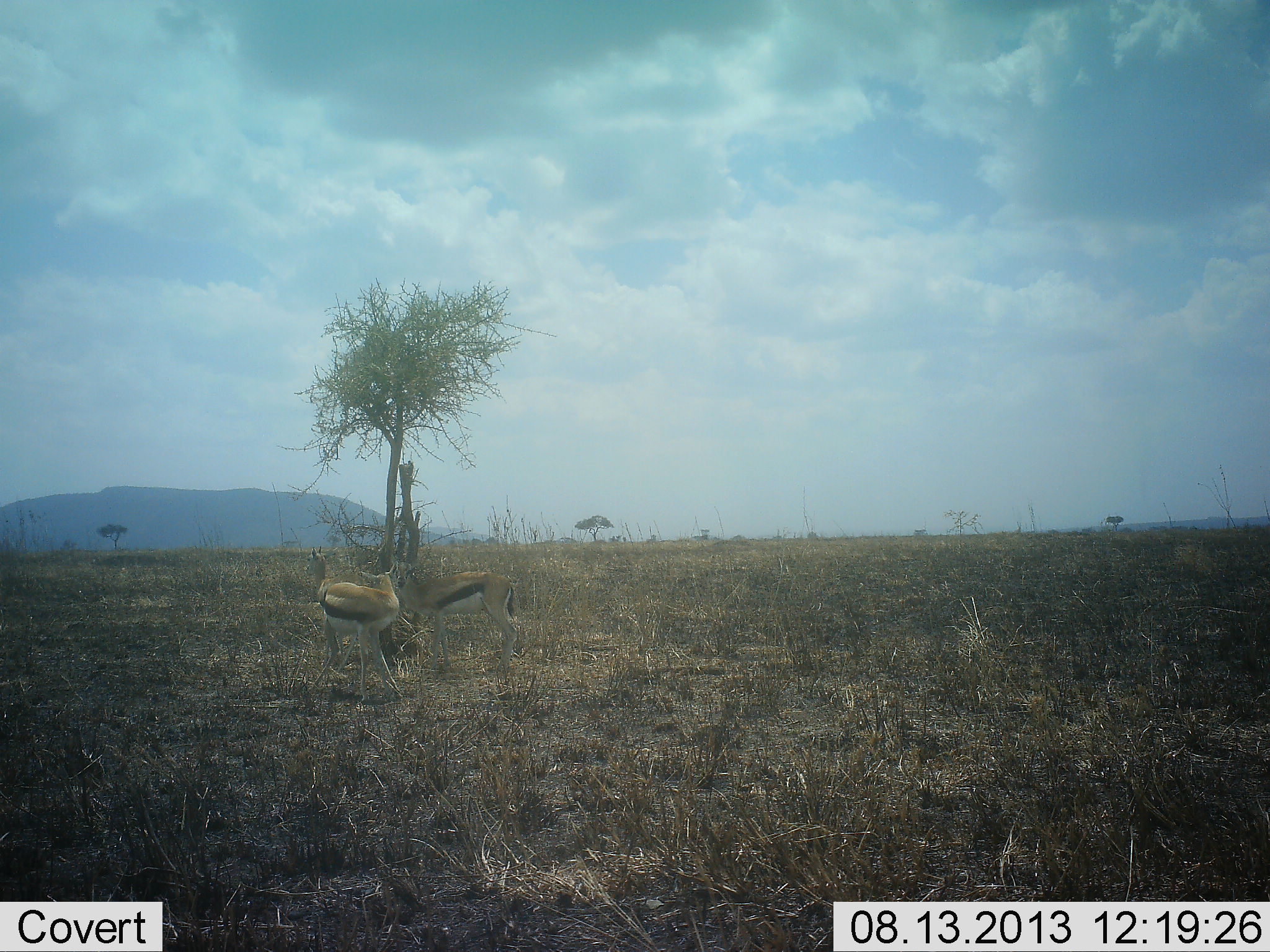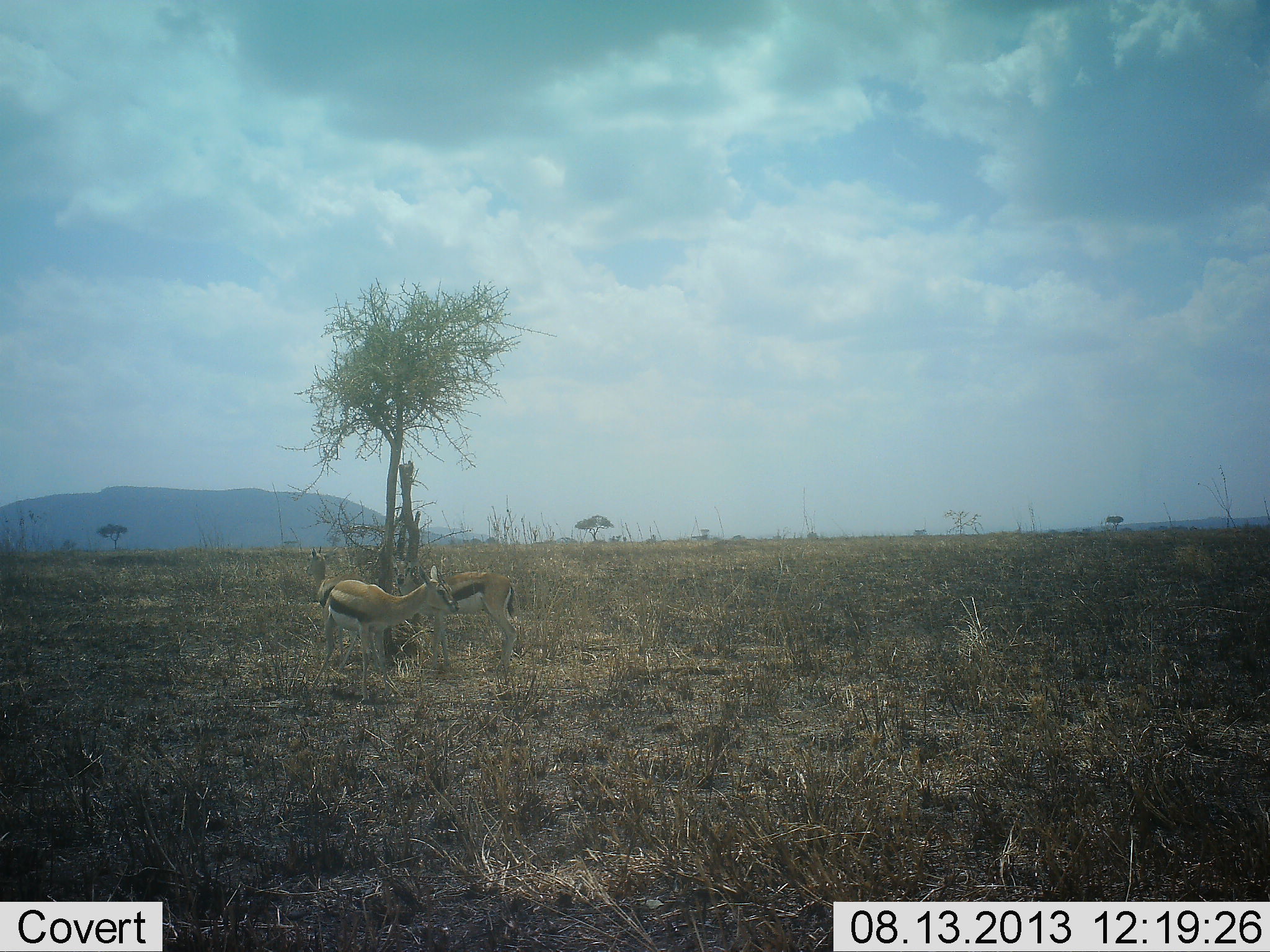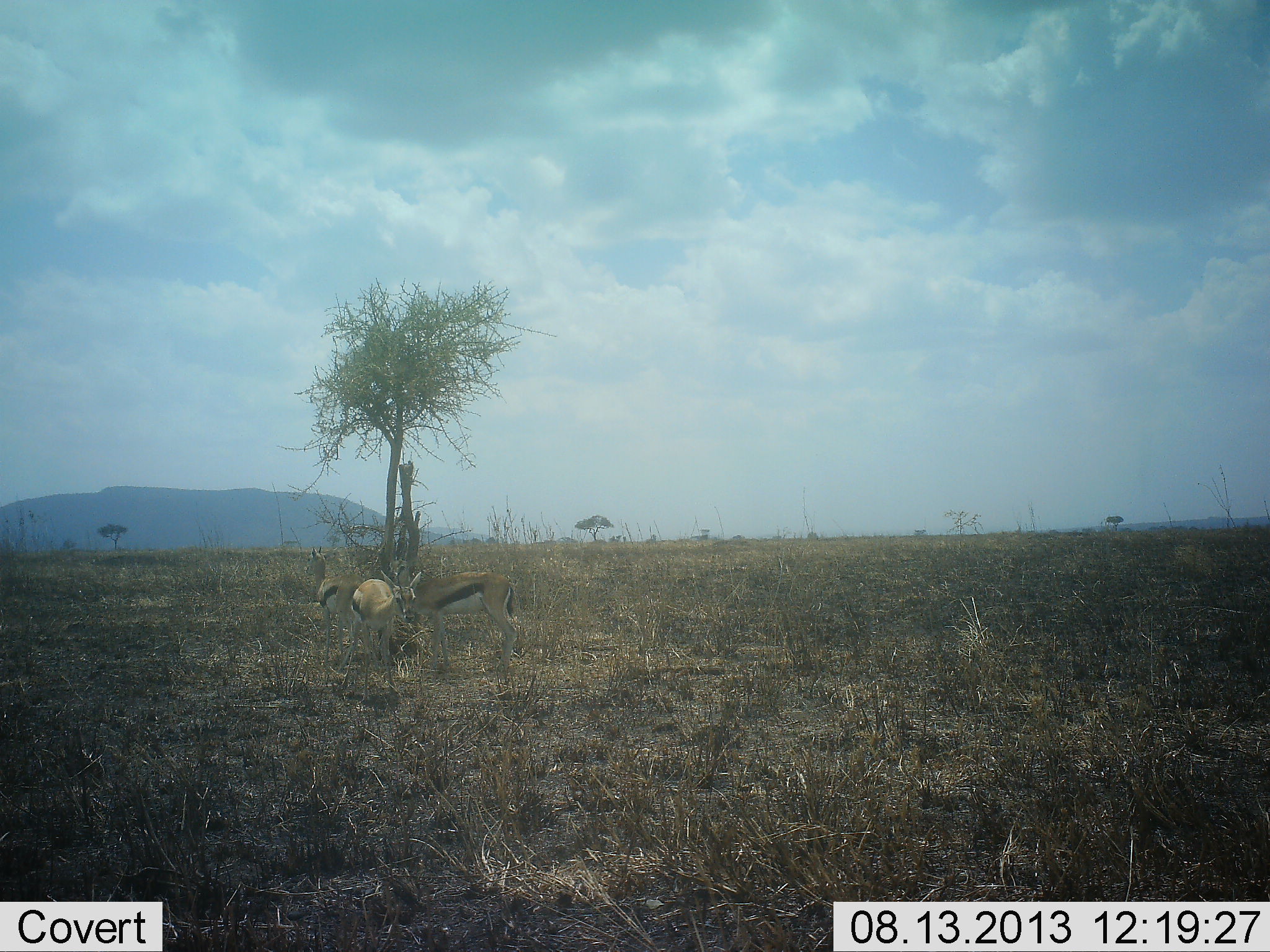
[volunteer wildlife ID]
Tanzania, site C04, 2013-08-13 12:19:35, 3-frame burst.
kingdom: Animalia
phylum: Chordata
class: Mammalia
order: Artiodactyla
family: Bovidae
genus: Eudorcas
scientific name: Eudorcas thomsonii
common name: thomson's gazelle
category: gazellethomsons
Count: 3.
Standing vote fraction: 92%.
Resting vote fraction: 0%.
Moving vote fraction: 12%.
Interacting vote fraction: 8%.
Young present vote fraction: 0%.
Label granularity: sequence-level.